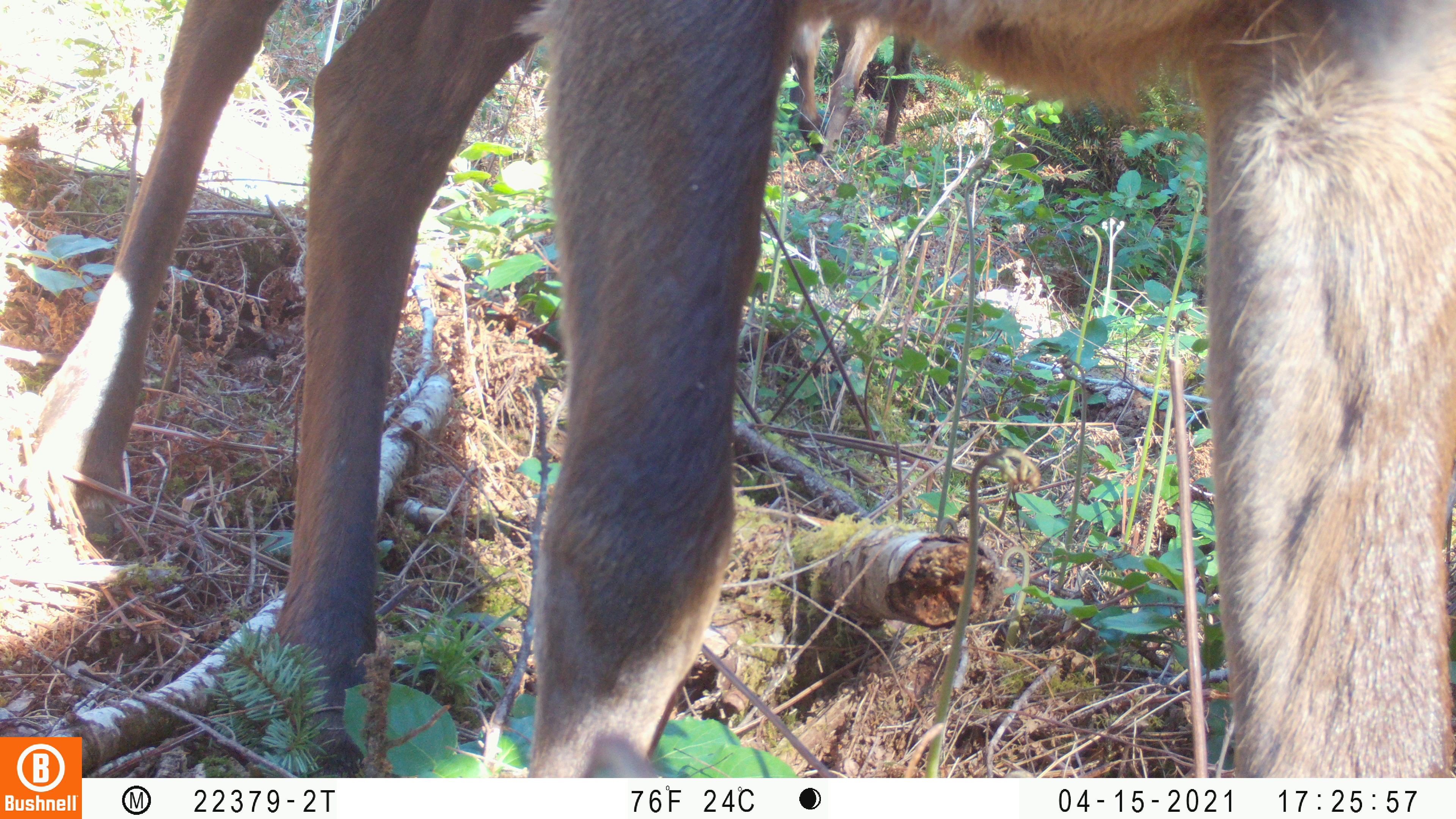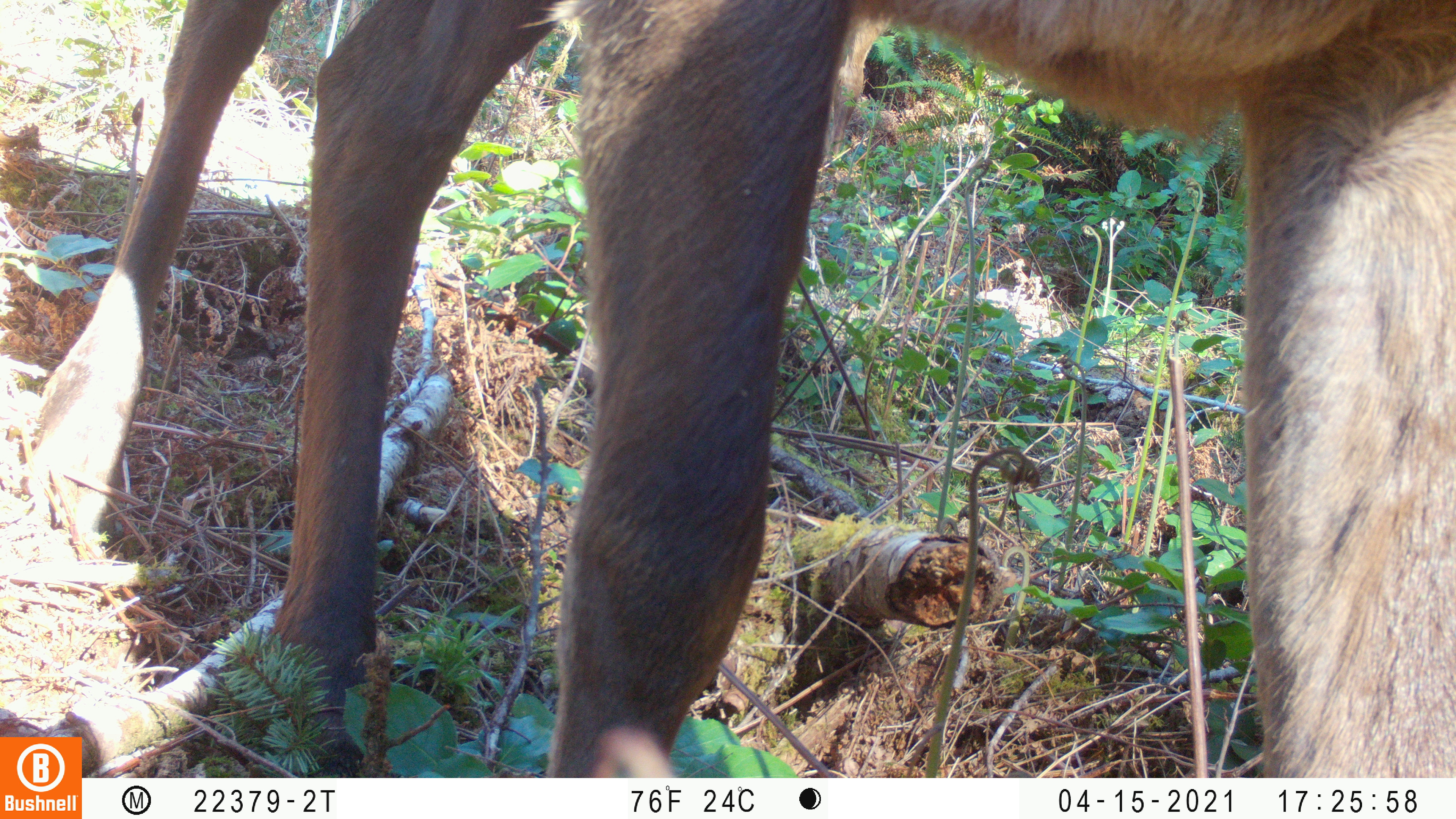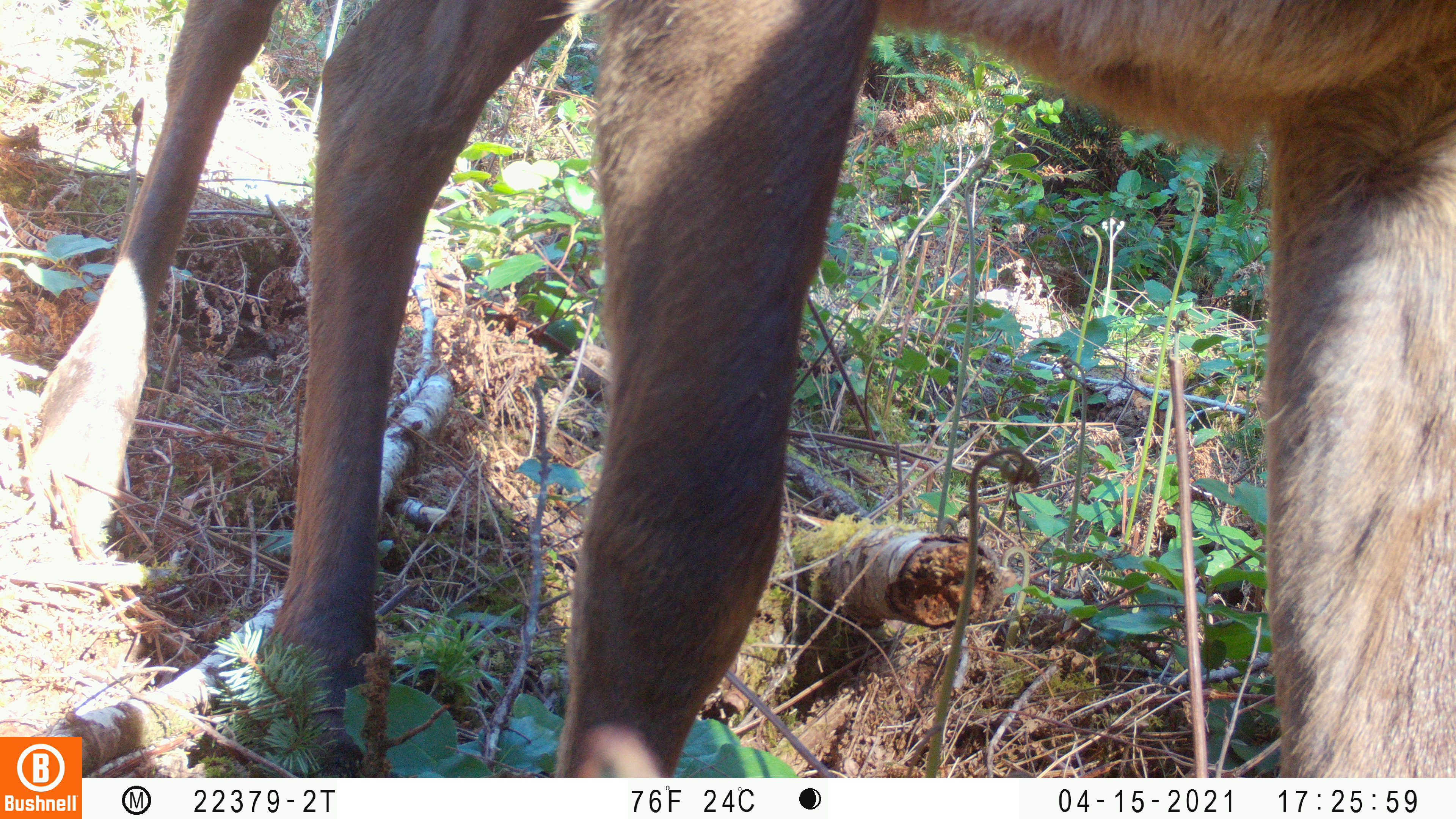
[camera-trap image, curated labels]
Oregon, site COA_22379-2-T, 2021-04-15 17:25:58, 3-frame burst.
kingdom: Animalia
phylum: Chordata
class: Mammalia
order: Artiodactyla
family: Cervidae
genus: Cervus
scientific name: Cervus canadensis roosevelti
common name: roosevelt elk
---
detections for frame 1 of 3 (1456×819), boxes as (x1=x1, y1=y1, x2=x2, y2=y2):
roosevelt elk: (x1=8, y1=0, x2=1453, y2=734); (x1=760, y1=4, x2=962, y2=180)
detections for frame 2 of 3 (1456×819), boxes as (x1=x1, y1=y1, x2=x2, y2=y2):
roosevelt elk: (x1=11, y1=0, x2=1455, y2=734); (x1=794, y1=8, x2=936, y2=184)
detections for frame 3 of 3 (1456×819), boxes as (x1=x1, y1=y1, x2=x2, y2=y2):
roosevelt elk: (x1=8, y1=1, x2=1455, y2=733)